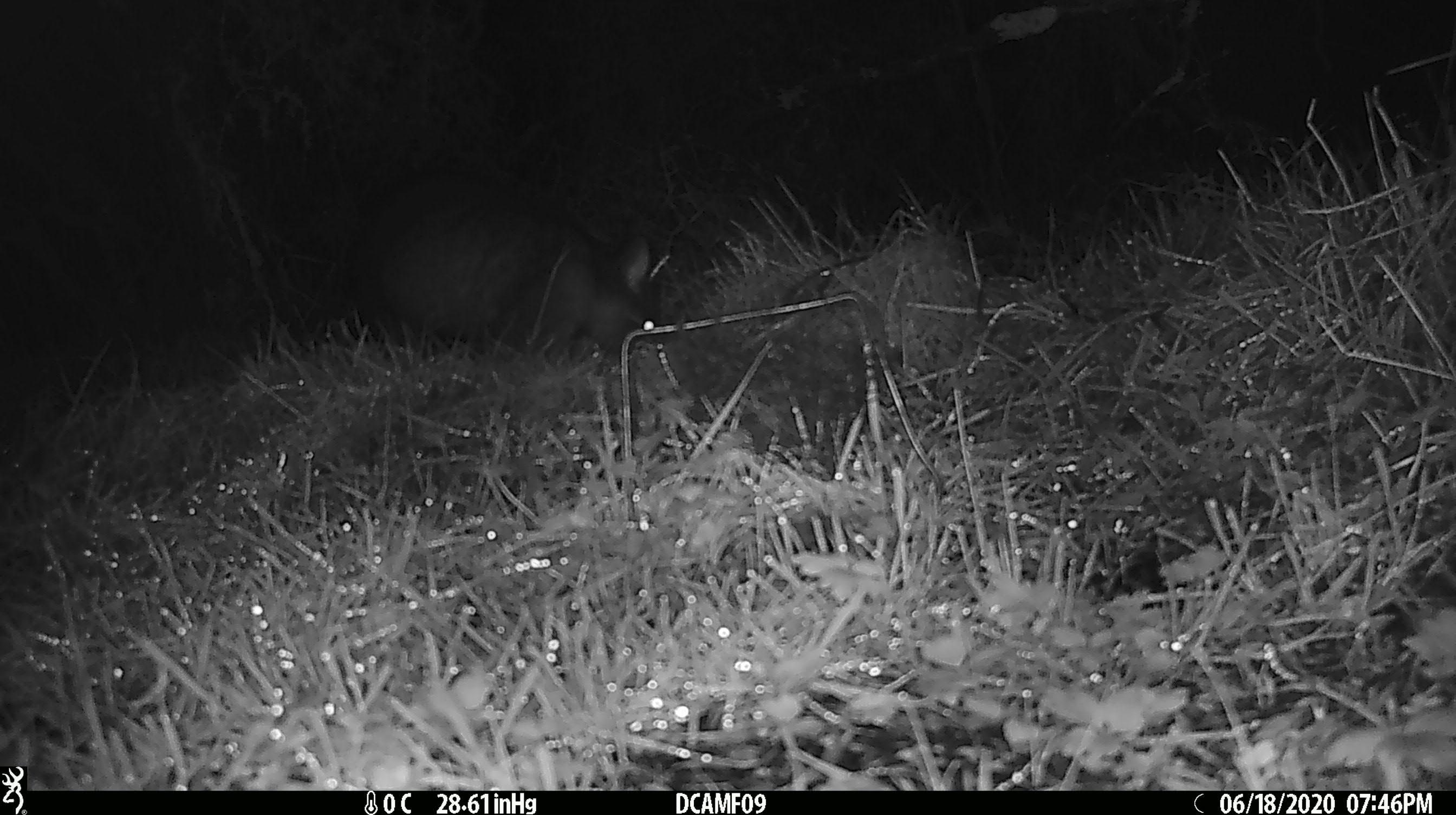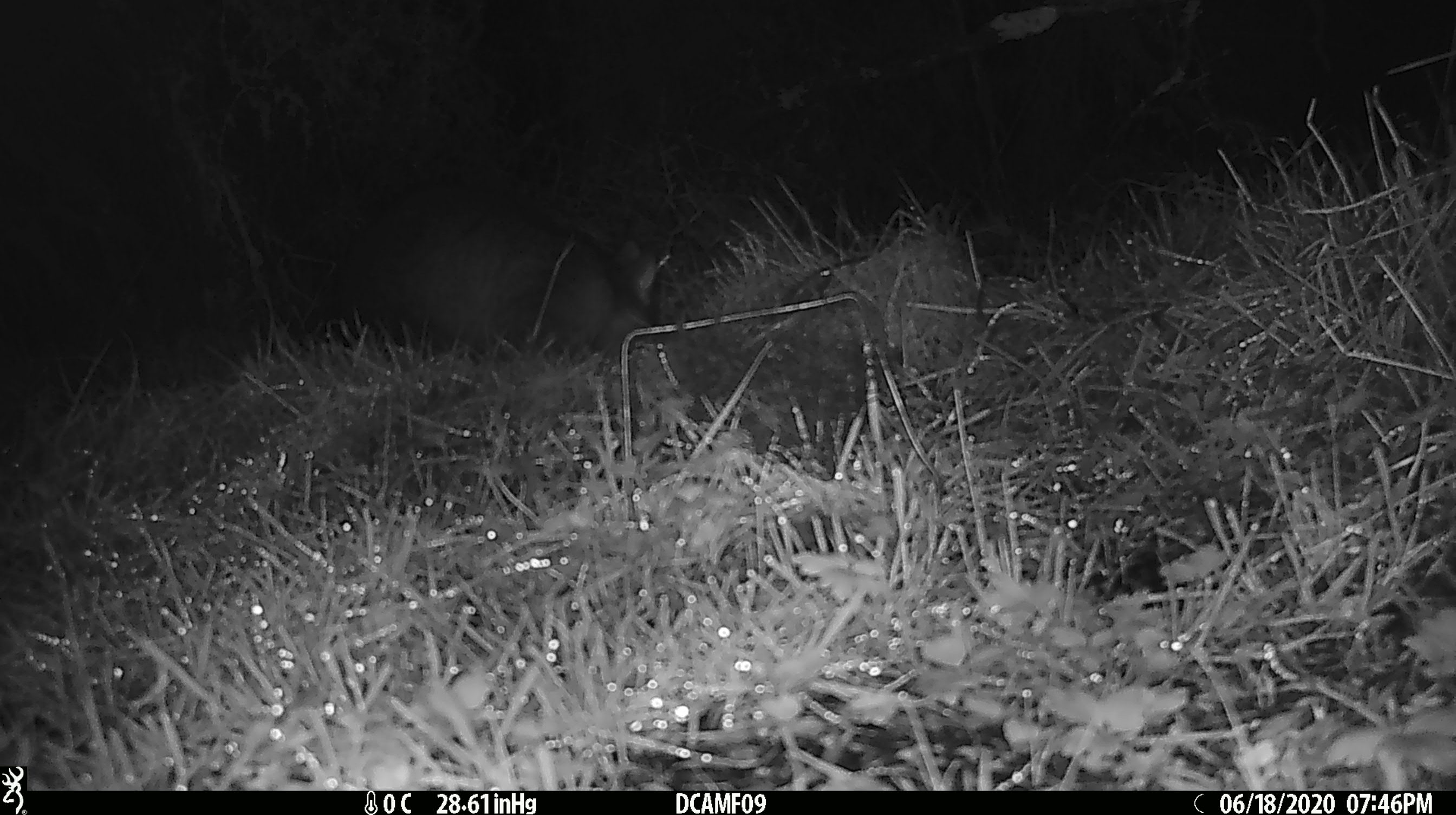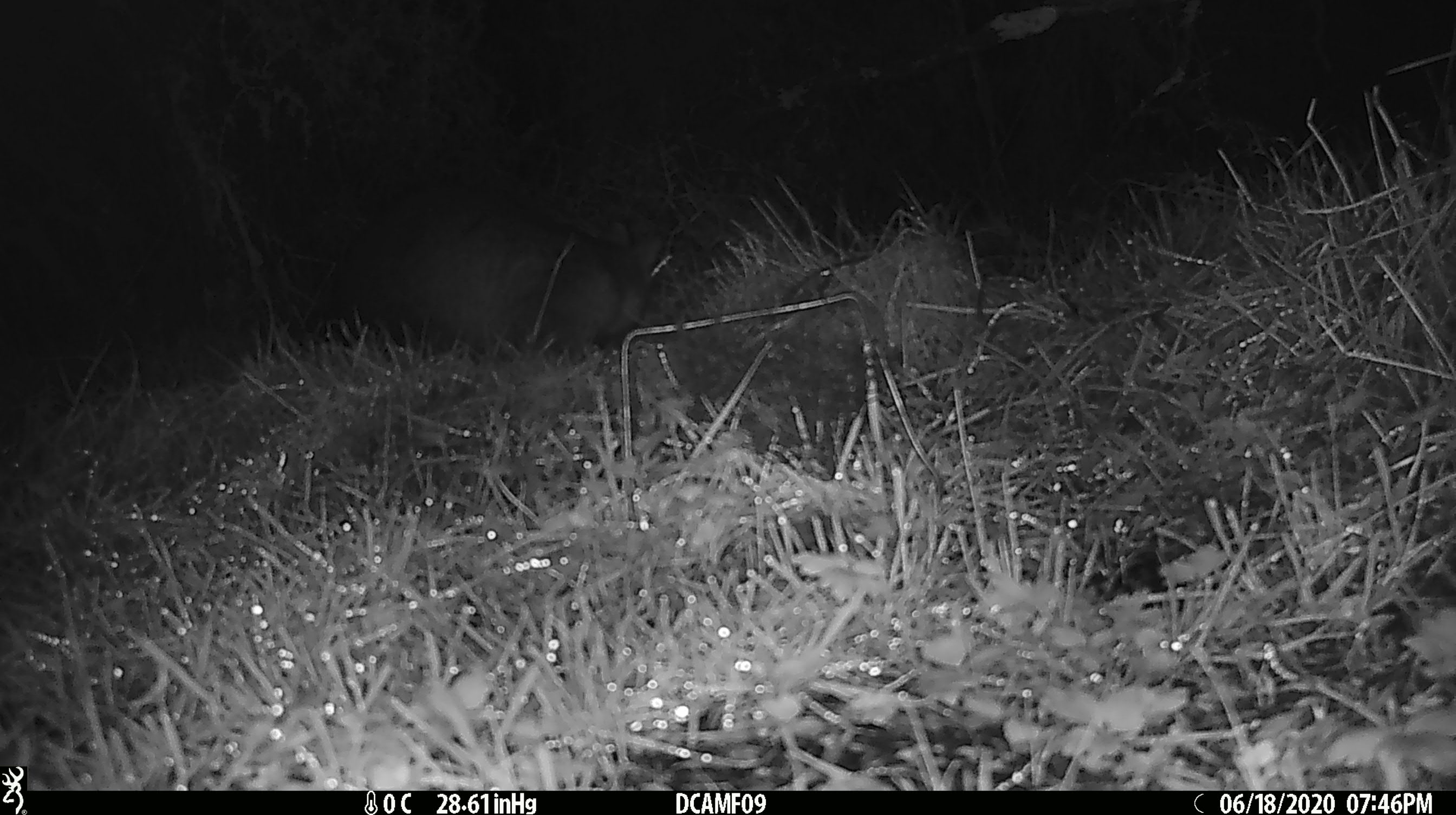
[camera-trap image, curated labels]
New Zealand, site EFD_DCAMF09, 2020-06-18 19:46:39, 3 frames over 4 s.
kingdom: Animalia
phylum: Chordata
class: Mammalia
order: Diprotodontia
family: Phalangeridae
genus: Trichosurus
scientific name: Trichosurus vulpecula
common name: common brushtail possum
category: possum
Possum (common brushtail possum) (Trichosurus vulpecula).